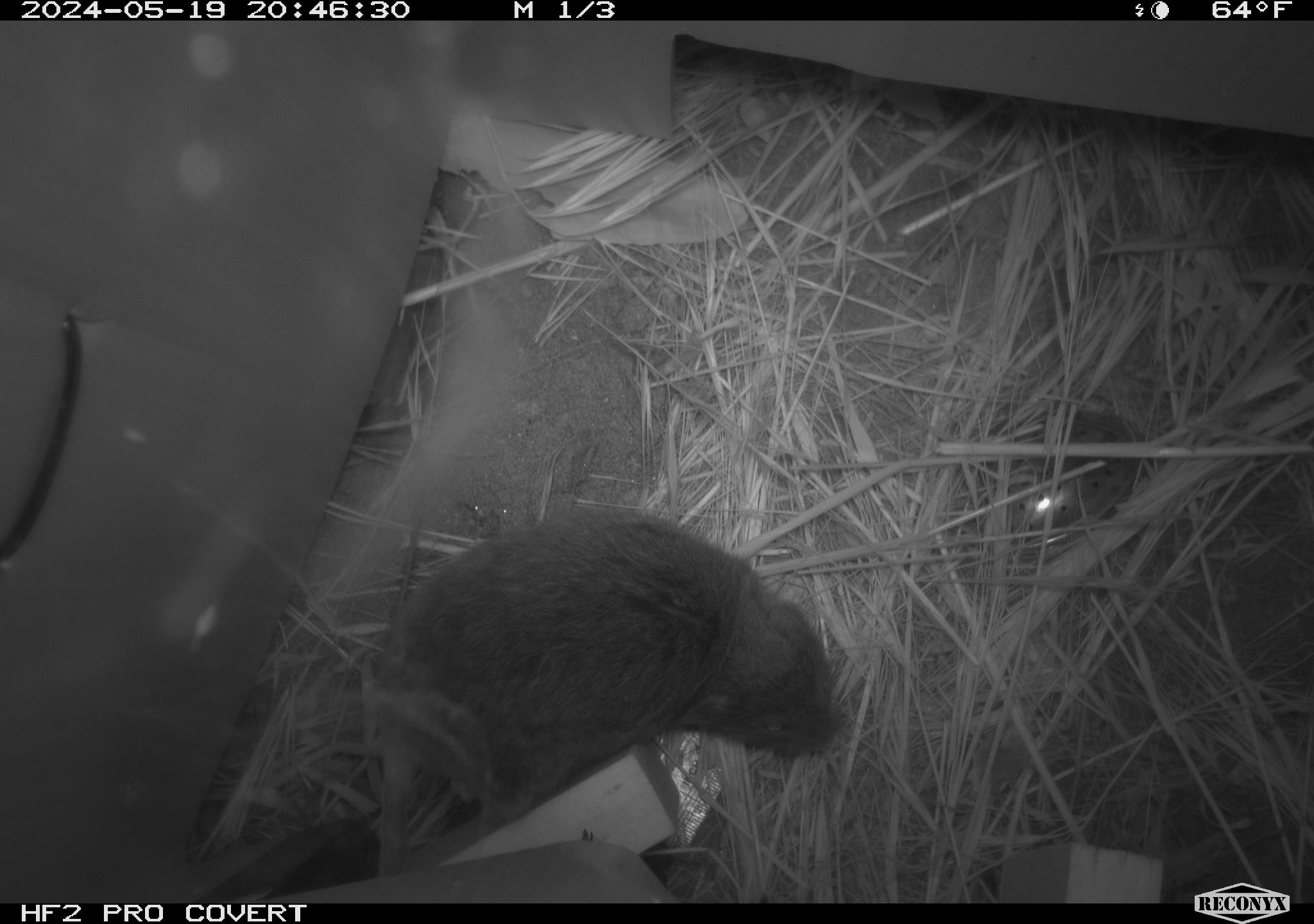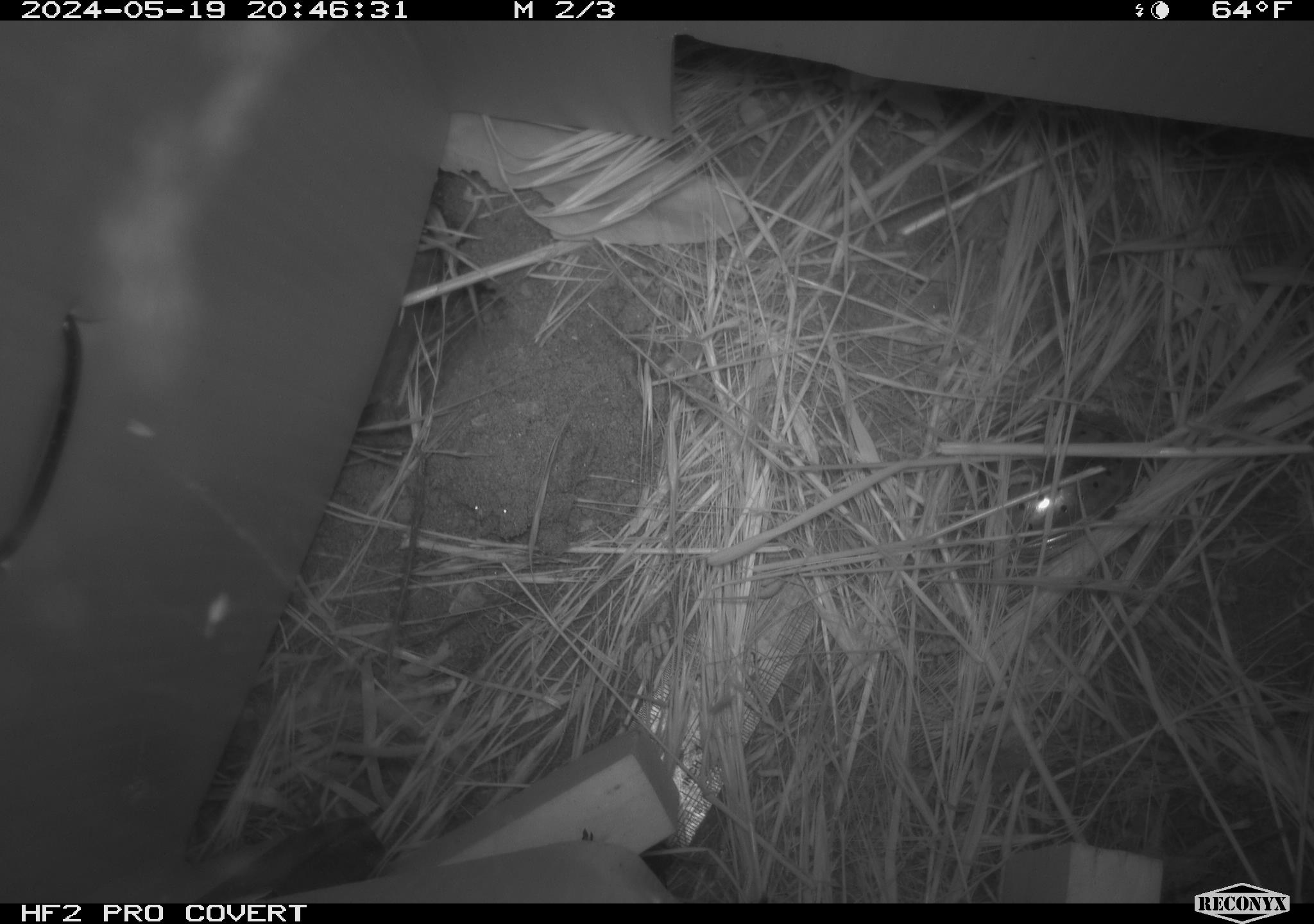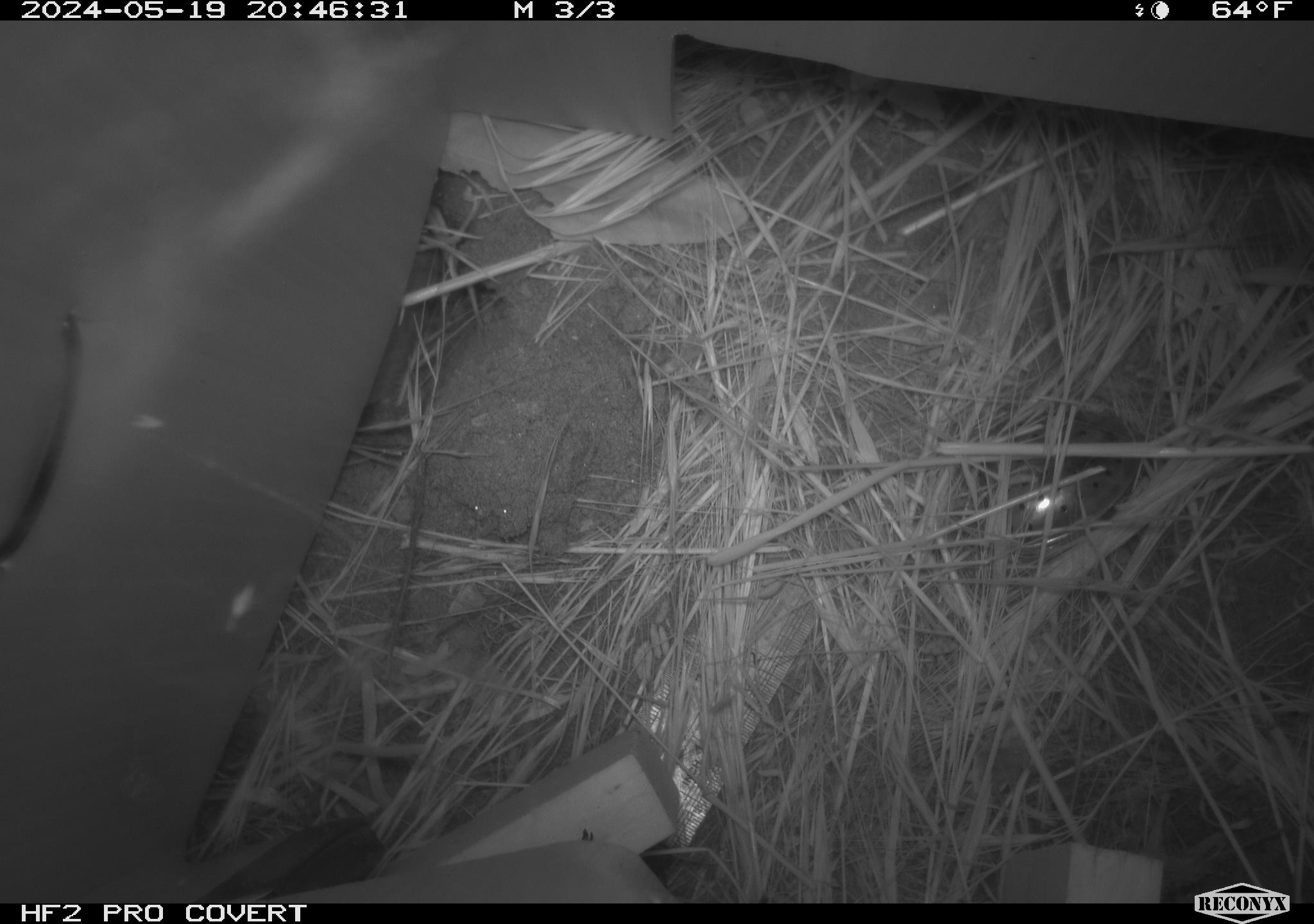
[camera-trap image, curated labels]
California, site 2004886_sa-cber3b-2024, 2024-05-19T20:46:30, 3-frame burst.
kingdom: Animalia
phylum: Chordata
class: Mammalia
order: Rodentia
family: Cricetidae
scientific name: Arvicolinae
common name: voles, lemmings, and muskrats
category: arvicolinae subfamily